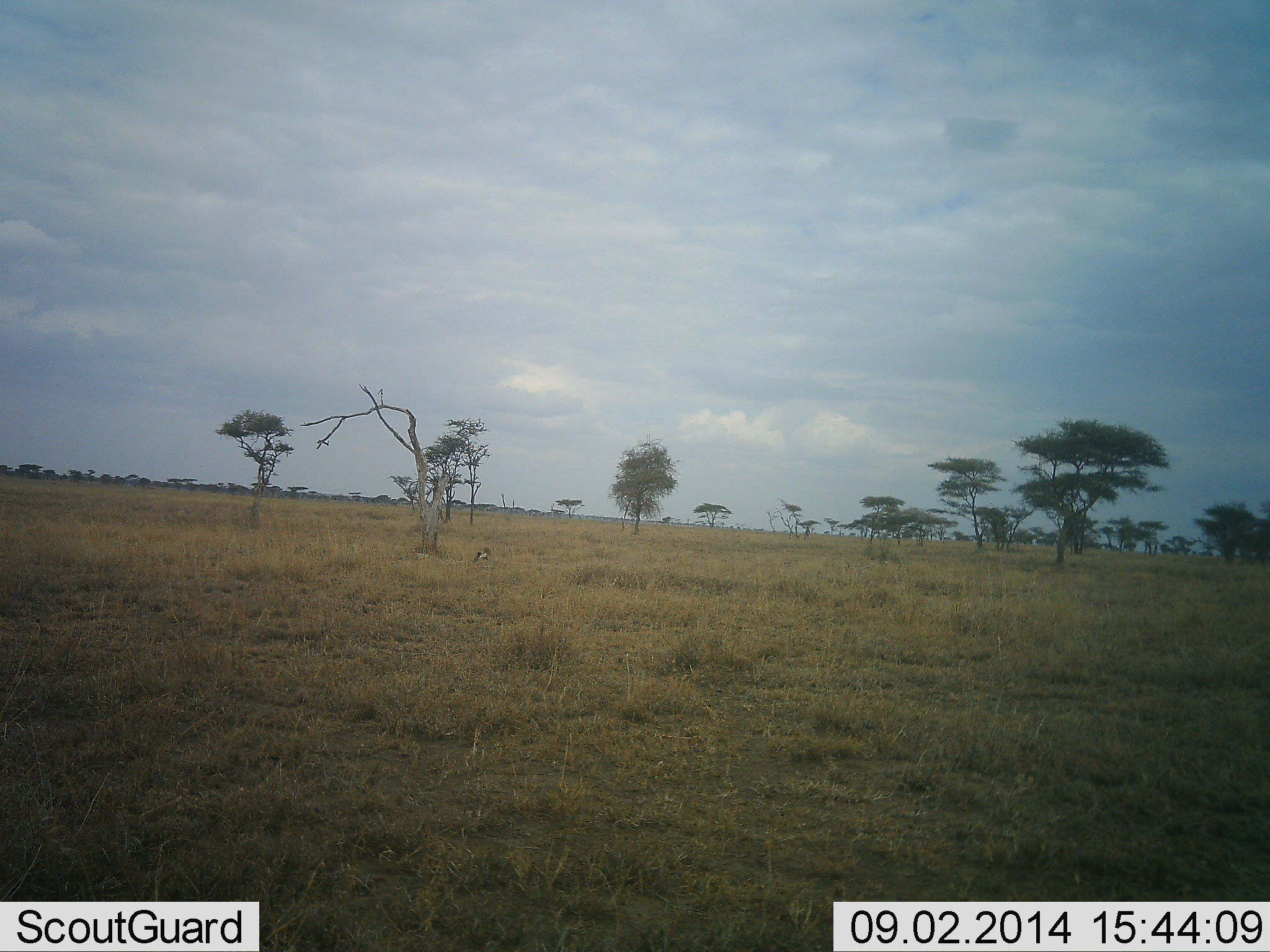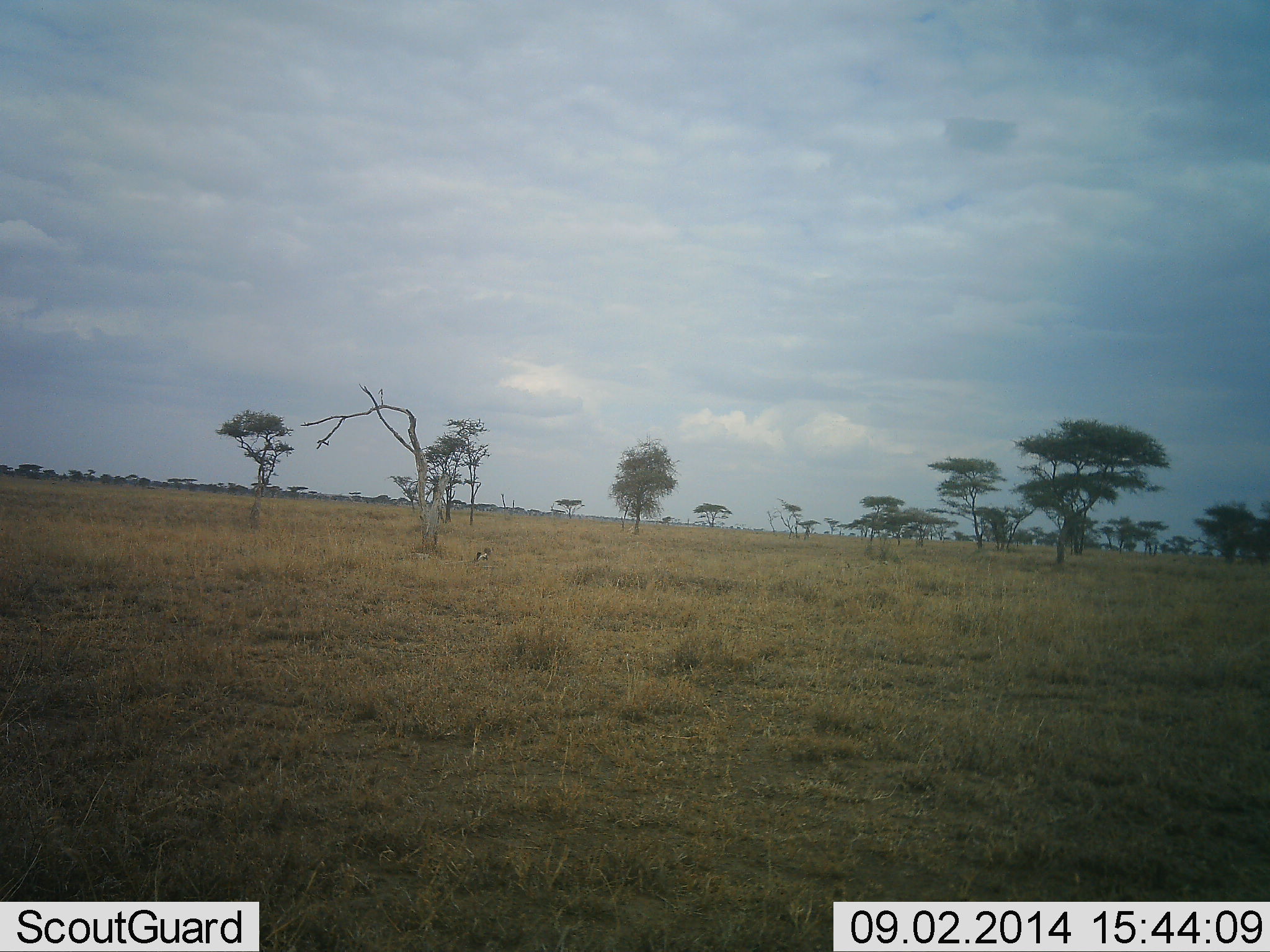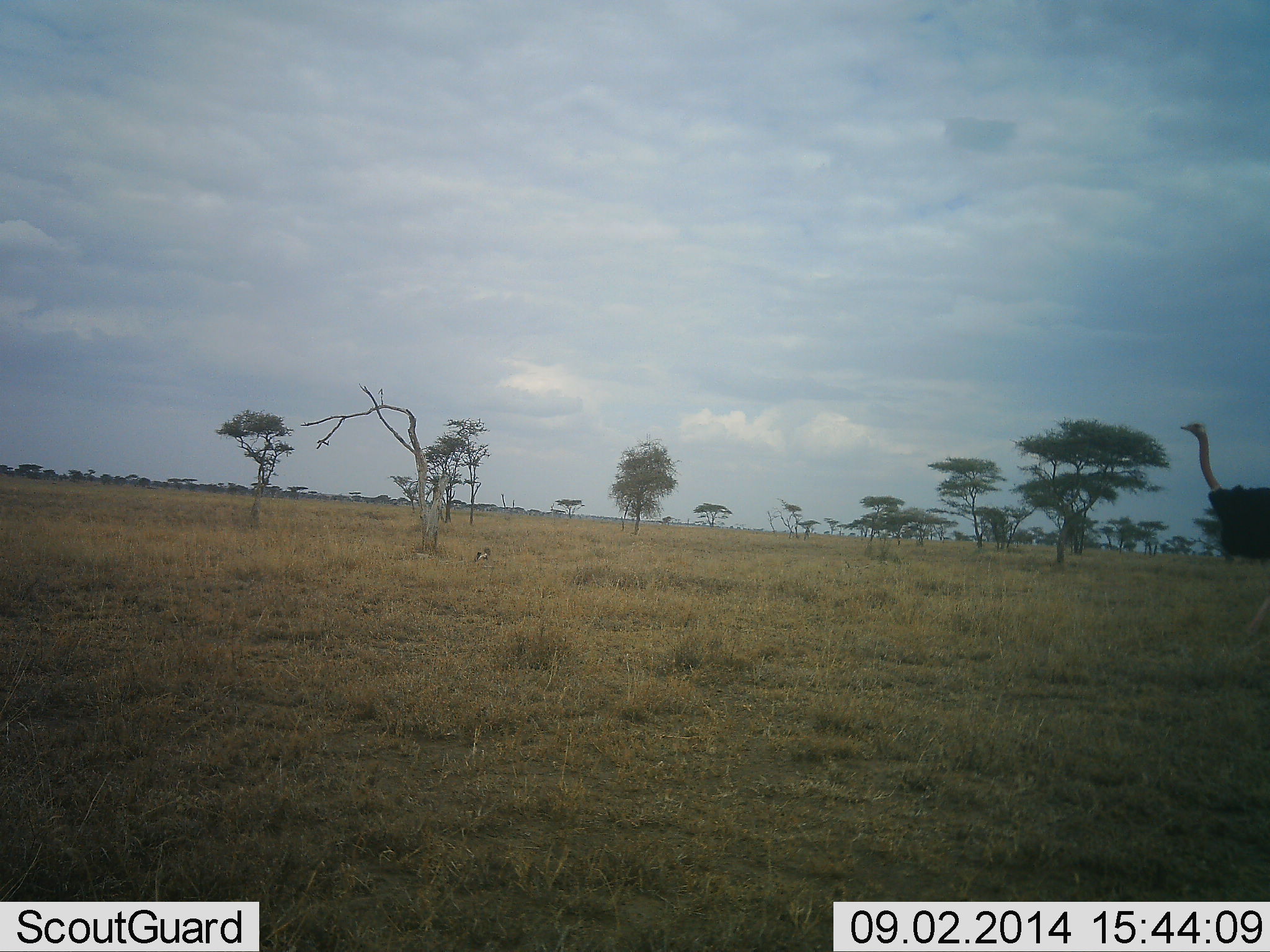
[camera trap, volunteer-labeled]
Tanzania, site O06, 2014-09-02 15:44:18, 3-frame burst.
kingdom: Animalia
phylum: Chordata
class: Aves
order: Struthioniformes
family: Struthionidae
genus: Struthio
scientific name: Struthio camelus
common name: ostrich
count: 1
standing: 0%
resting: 0%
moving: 100%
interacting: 0%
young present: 0%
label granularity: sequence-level